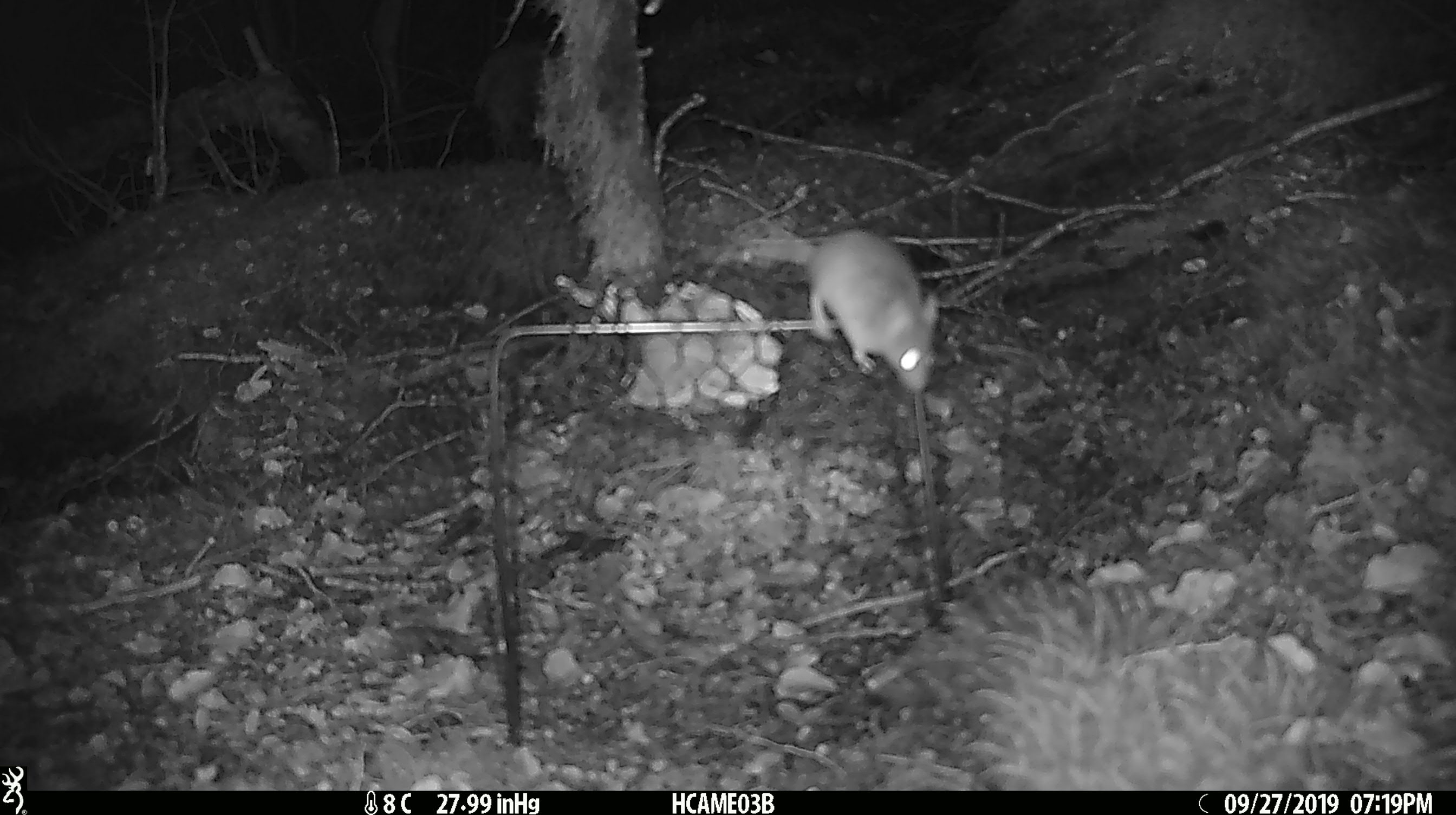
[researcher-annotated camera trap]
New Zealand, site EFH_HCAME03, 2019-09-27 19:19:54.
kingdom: Animalia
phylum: Chordata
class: Mammalia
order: Rodentia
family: Muridae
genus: Mus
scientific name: Mus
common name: mouse